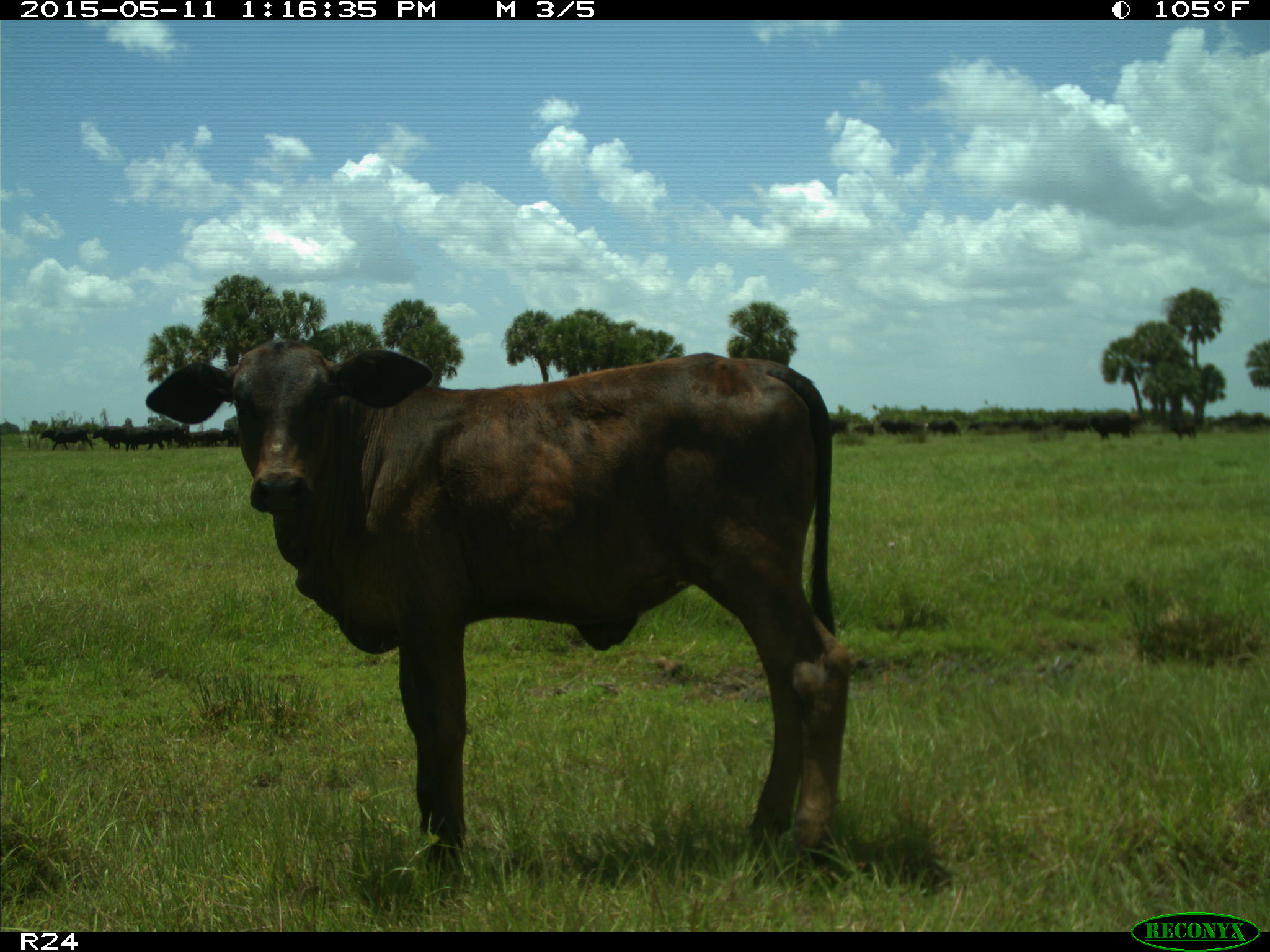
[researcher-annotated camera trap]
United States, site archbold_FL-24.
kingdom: Animalia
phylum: Chordata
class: Mammalia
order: Artiodactyla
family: Bovidae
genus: Bos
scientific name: Bos taurus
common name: domestic cow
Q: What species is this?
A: Bos taurus (domestic cow).